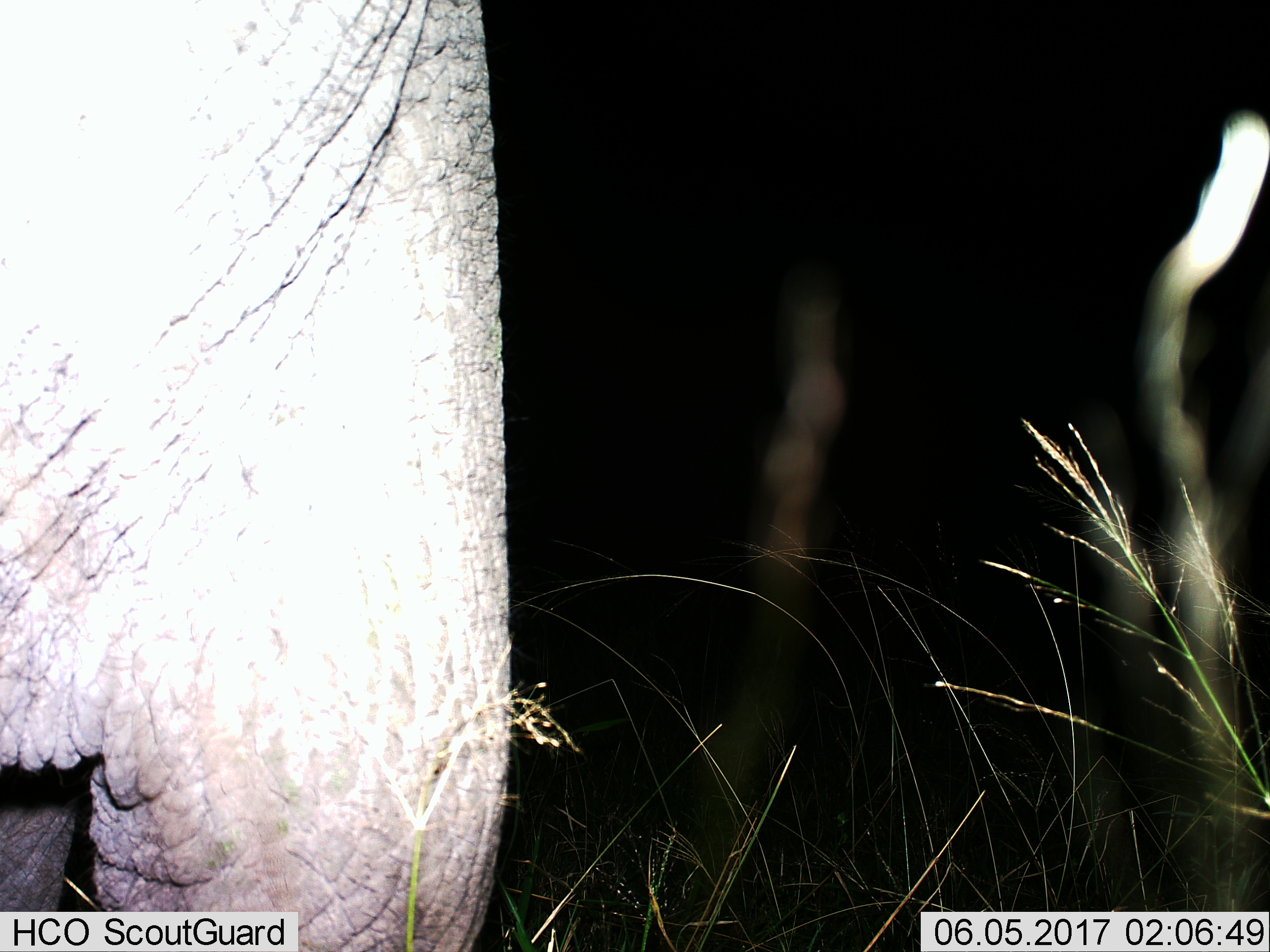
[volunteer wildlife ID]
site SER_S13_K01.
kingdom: Animalia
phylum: Chordata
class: Mammalia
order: Proboscidea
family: Elephantidae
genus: Loxodonta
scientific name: Loxodonta africana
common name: african bush elephant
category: elephant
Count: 1.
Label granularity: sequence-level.